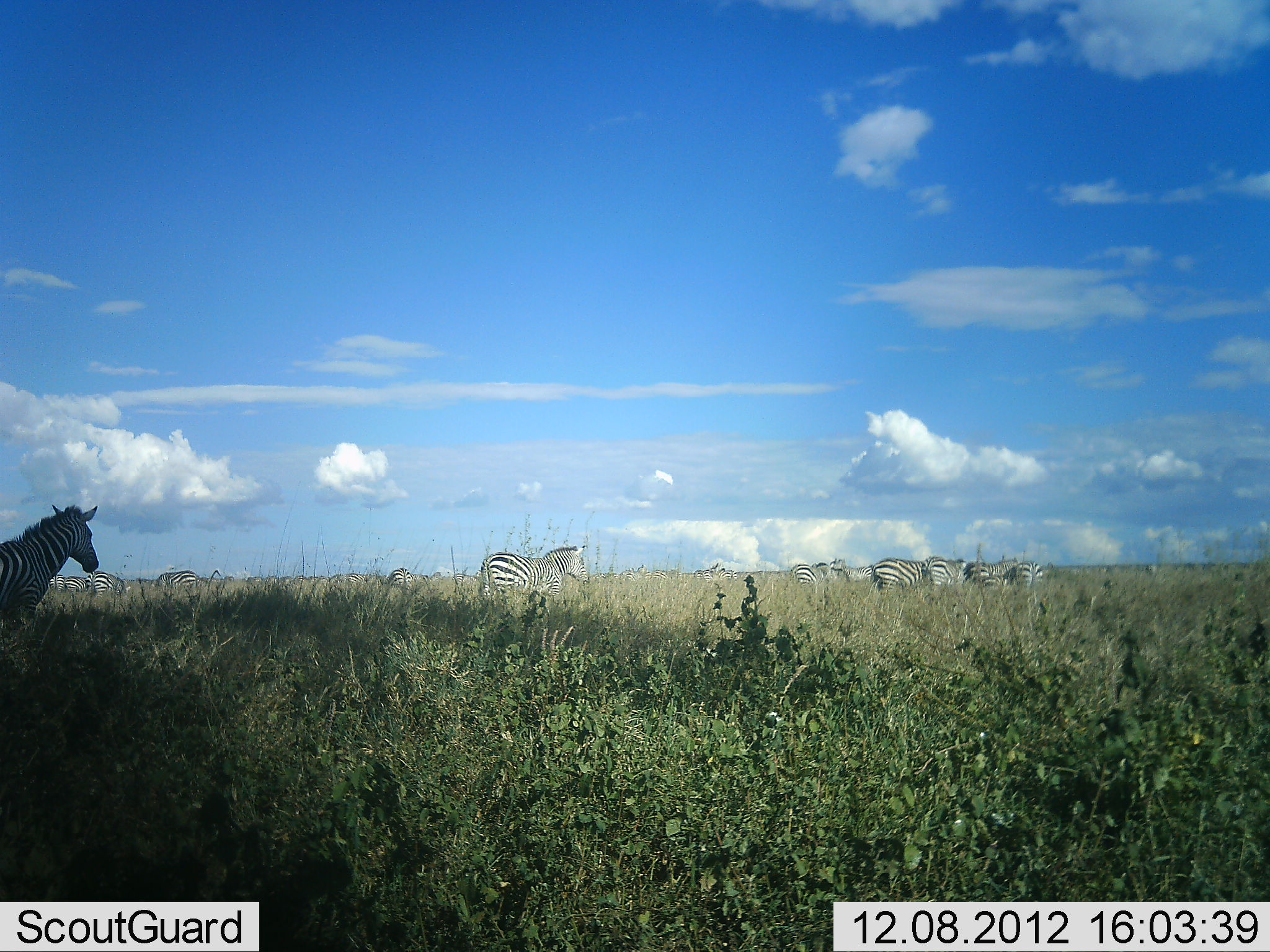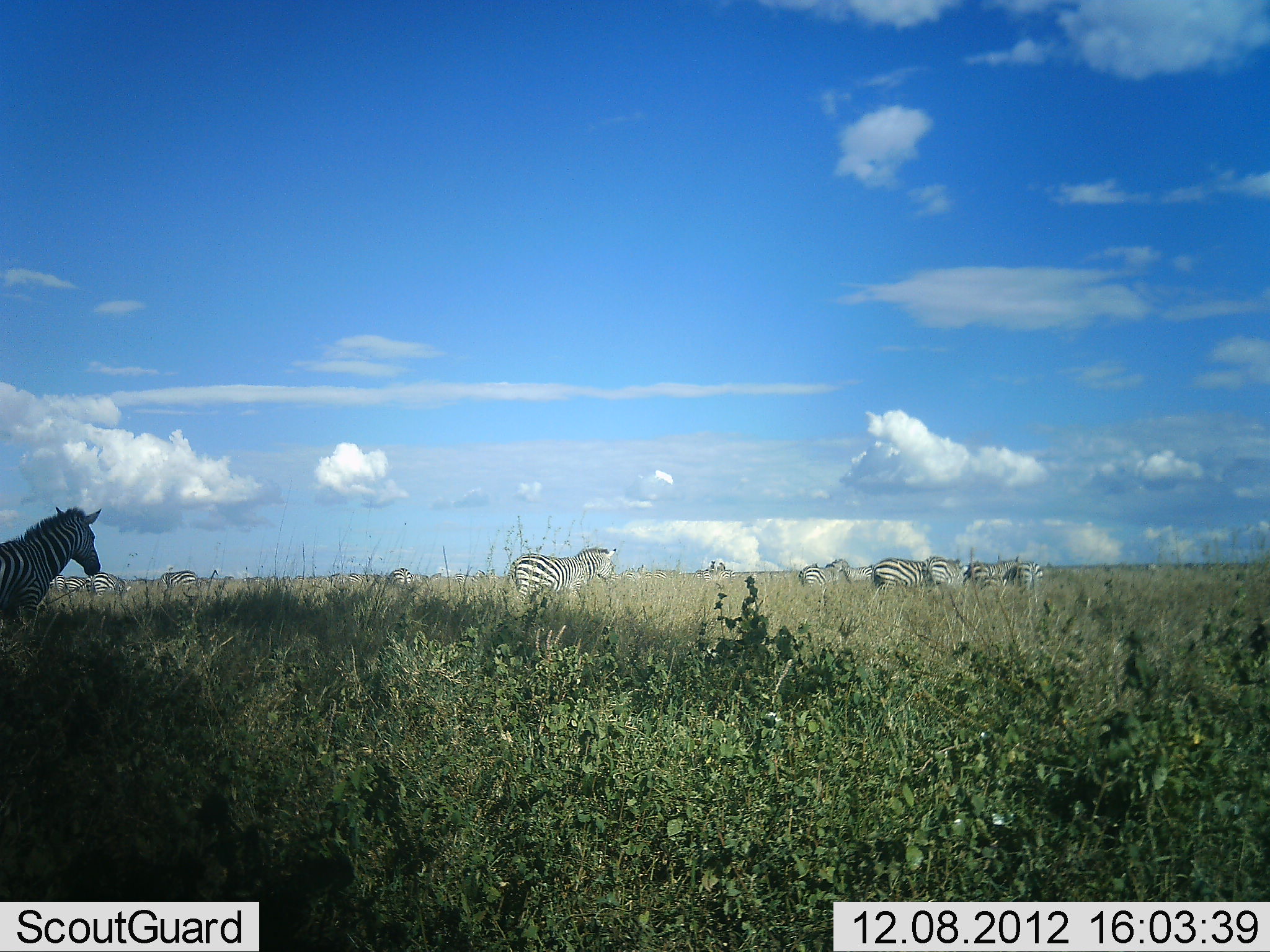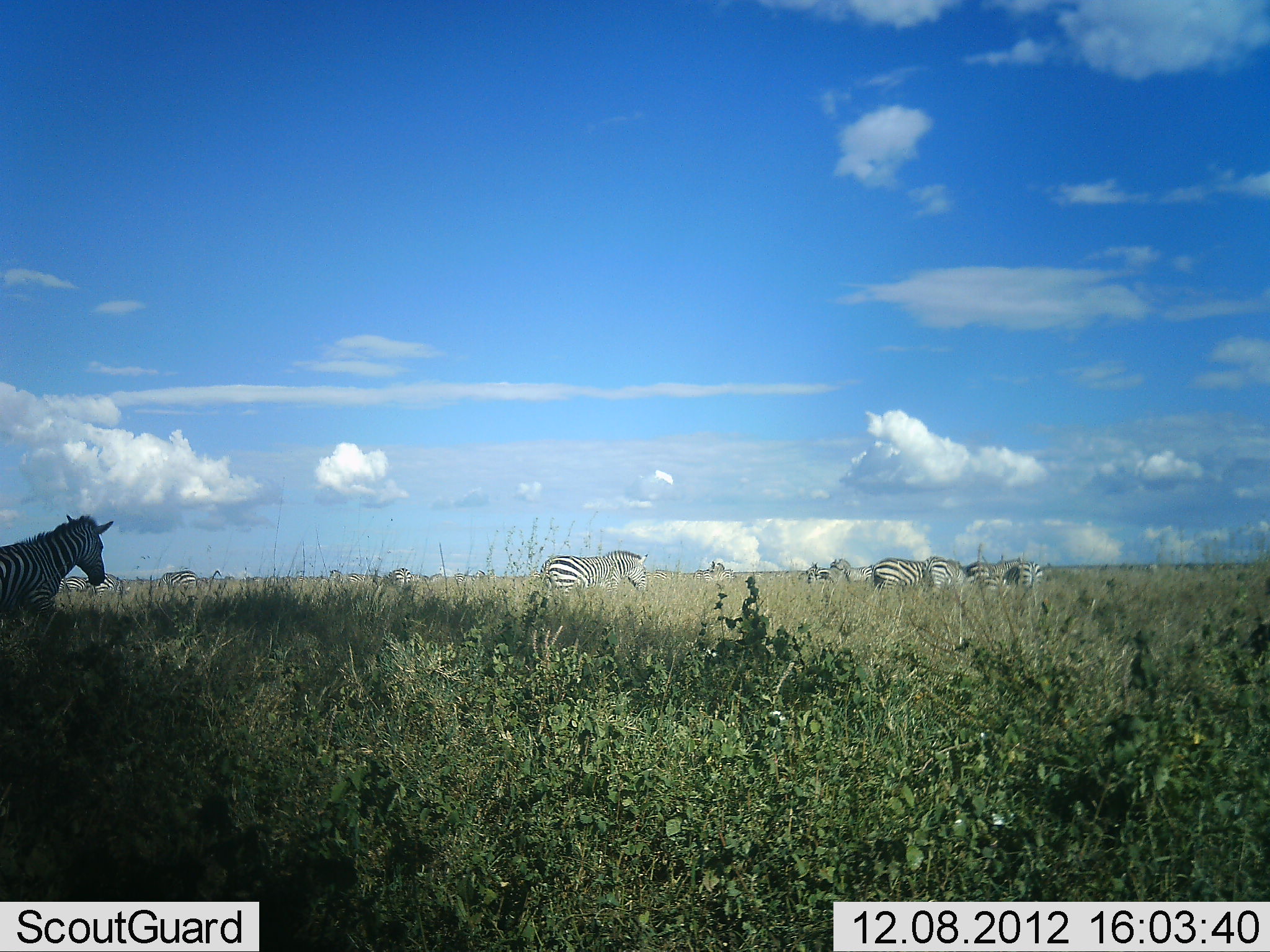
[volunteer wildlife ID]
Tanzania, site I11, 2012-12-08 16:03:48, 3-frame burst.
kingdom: Animalia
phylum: Chordata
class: Mammalia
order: Perissodactyla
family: Equidae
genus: Equus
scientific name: Equus quagga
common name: plains zebra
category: zebra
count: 11-50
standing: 90%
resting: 0%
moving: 80%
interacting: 20%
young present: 0%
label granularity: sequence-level